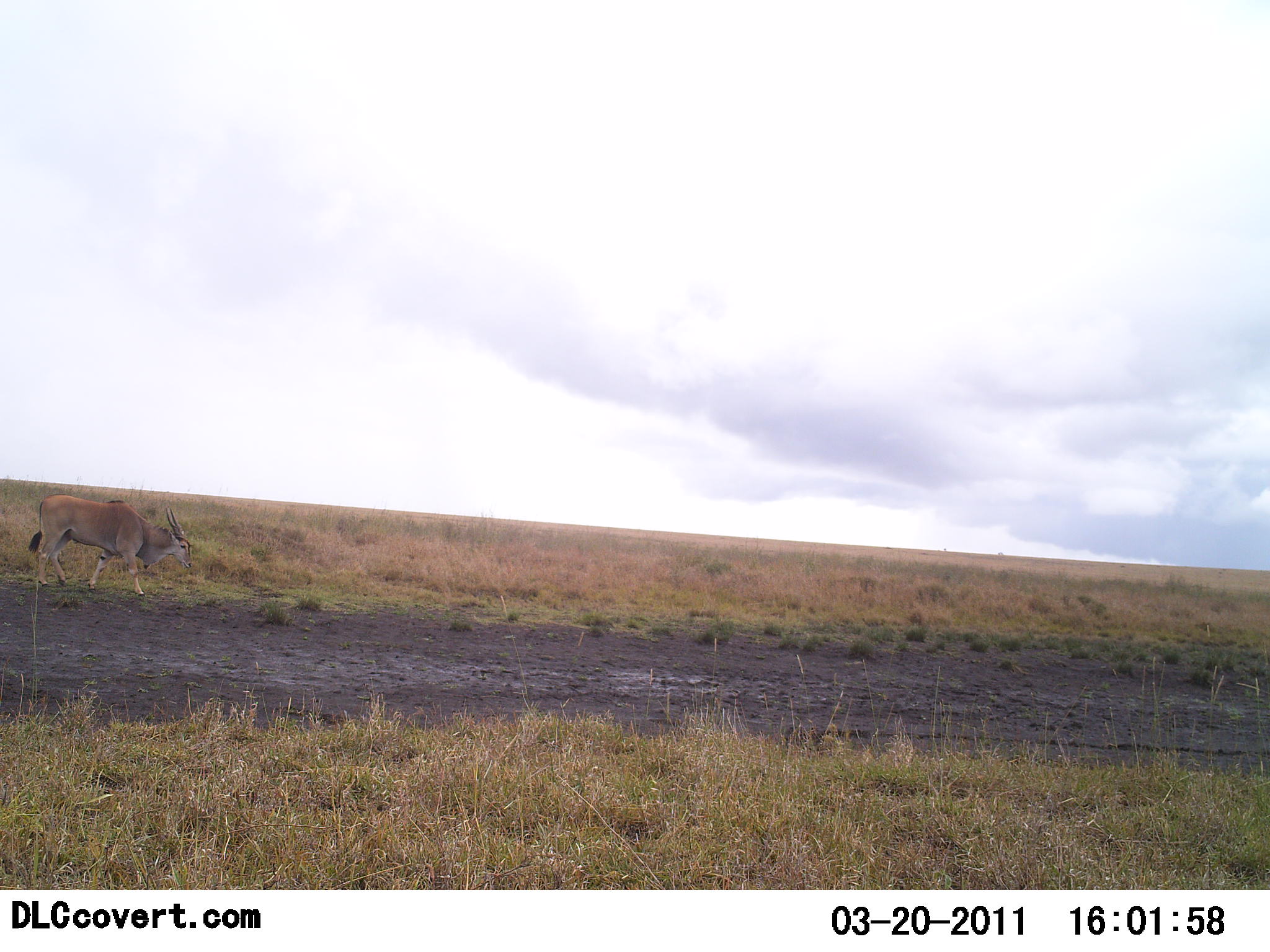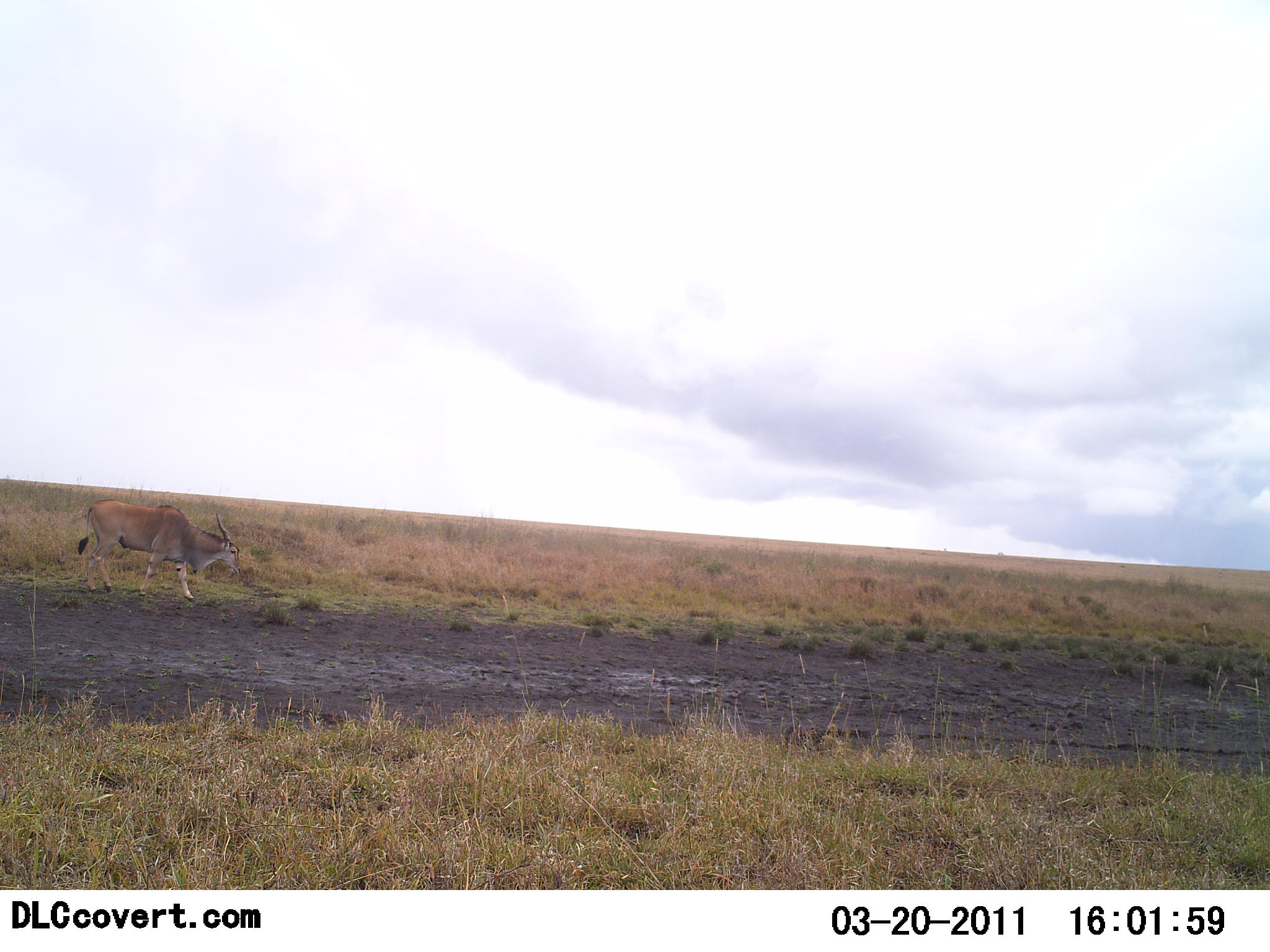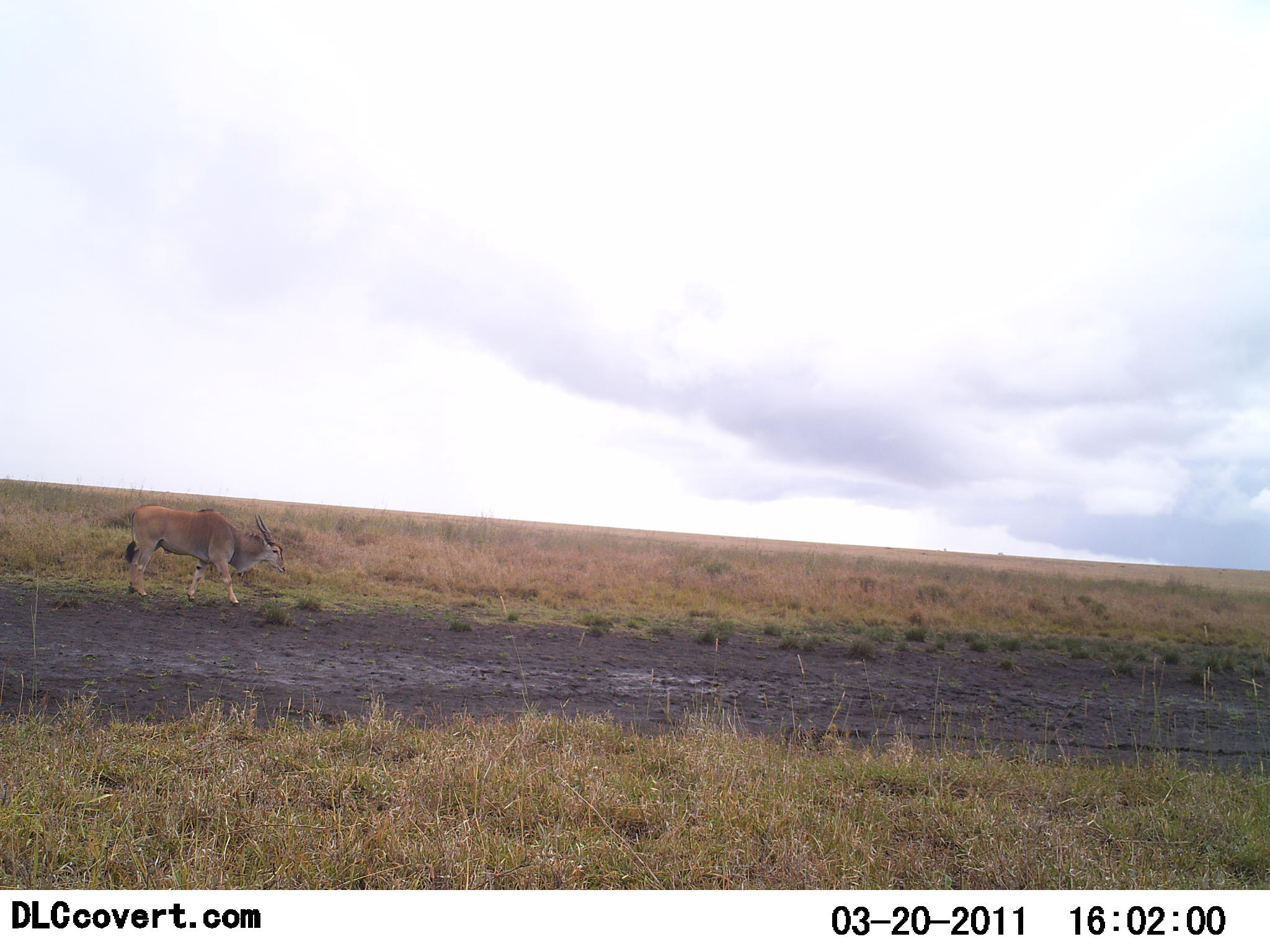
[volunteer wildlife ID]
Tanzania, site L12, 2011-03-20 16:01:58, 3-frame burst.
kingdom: Animalia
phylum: Chordata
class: Mammalia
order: Artiodactyla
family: Bovidae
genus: Tragelaphus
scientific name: Tragelaphus oryx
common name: eland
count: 1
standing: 8%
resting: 0%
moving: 100%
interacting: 0%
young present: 0%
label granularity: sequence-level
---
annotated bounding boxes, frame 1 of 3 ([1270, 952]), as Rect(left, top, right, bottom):
animal: Rect(28, 494, 193, 596)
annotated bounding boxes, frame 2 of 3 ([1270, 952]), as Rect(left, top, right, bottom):
animal: Rect(77, 499, 241, 601)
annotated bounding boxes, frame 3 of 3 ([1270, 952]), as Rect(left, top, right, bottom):
animal: Rect(125, 504, 285, 606)